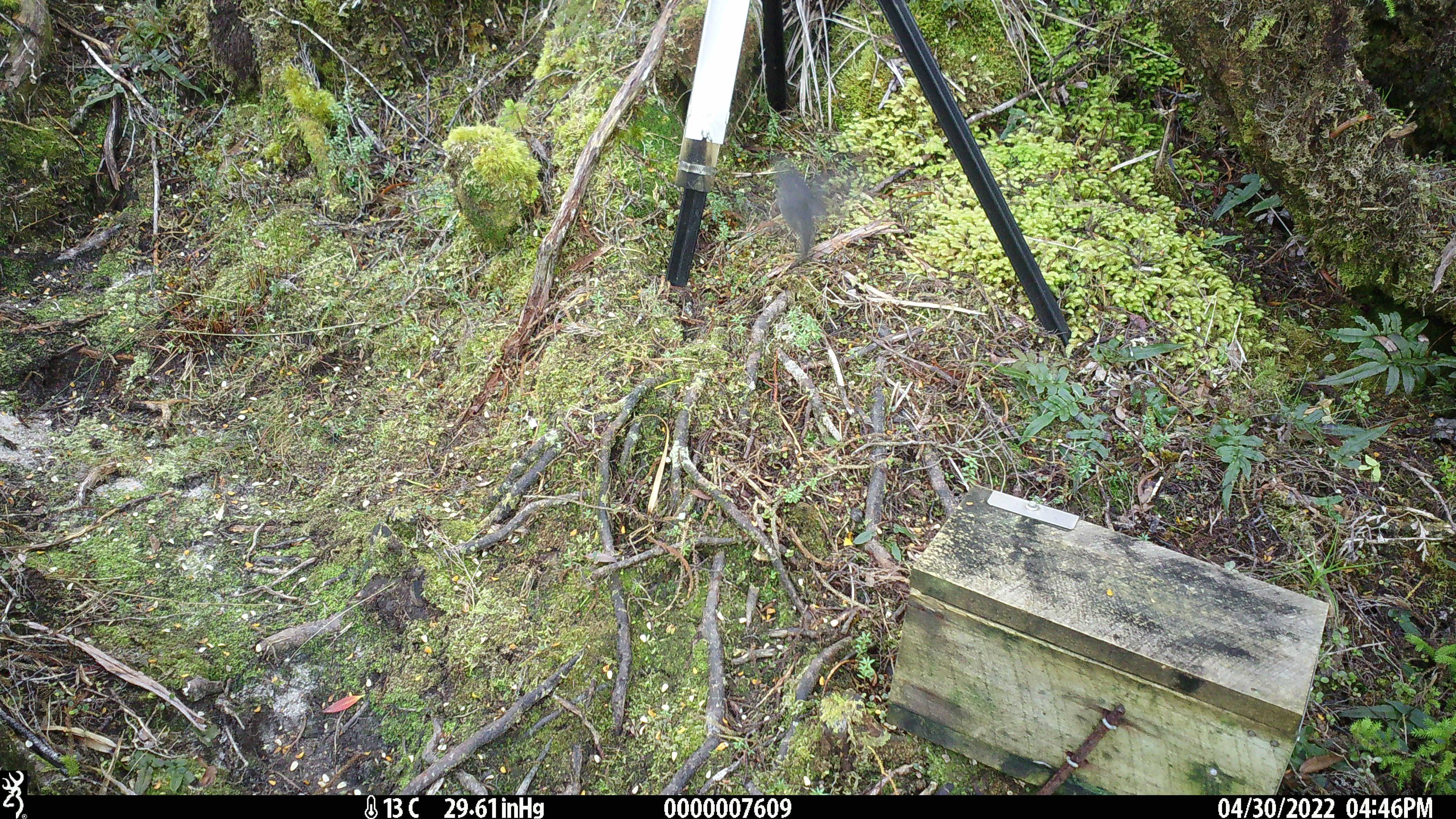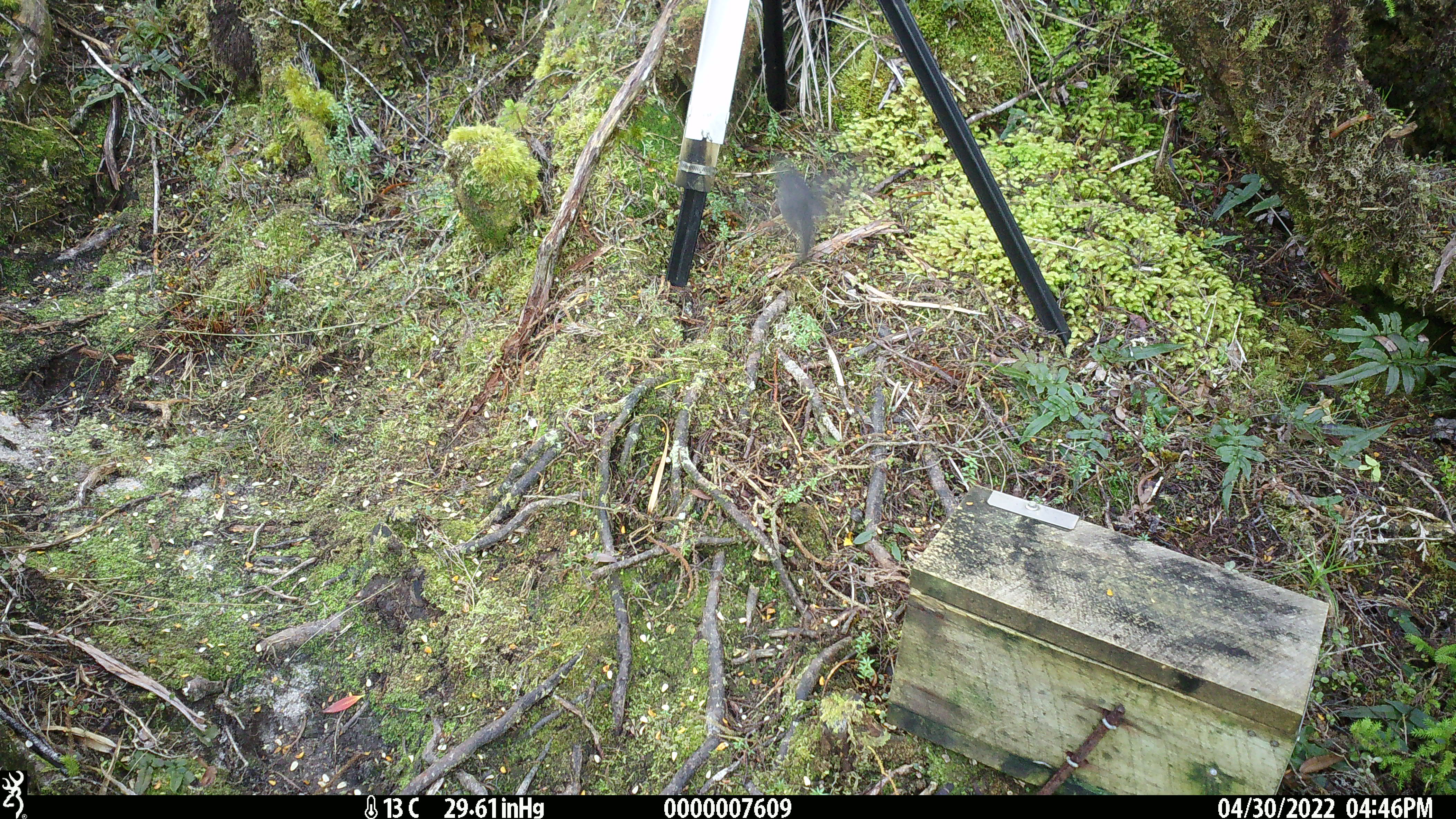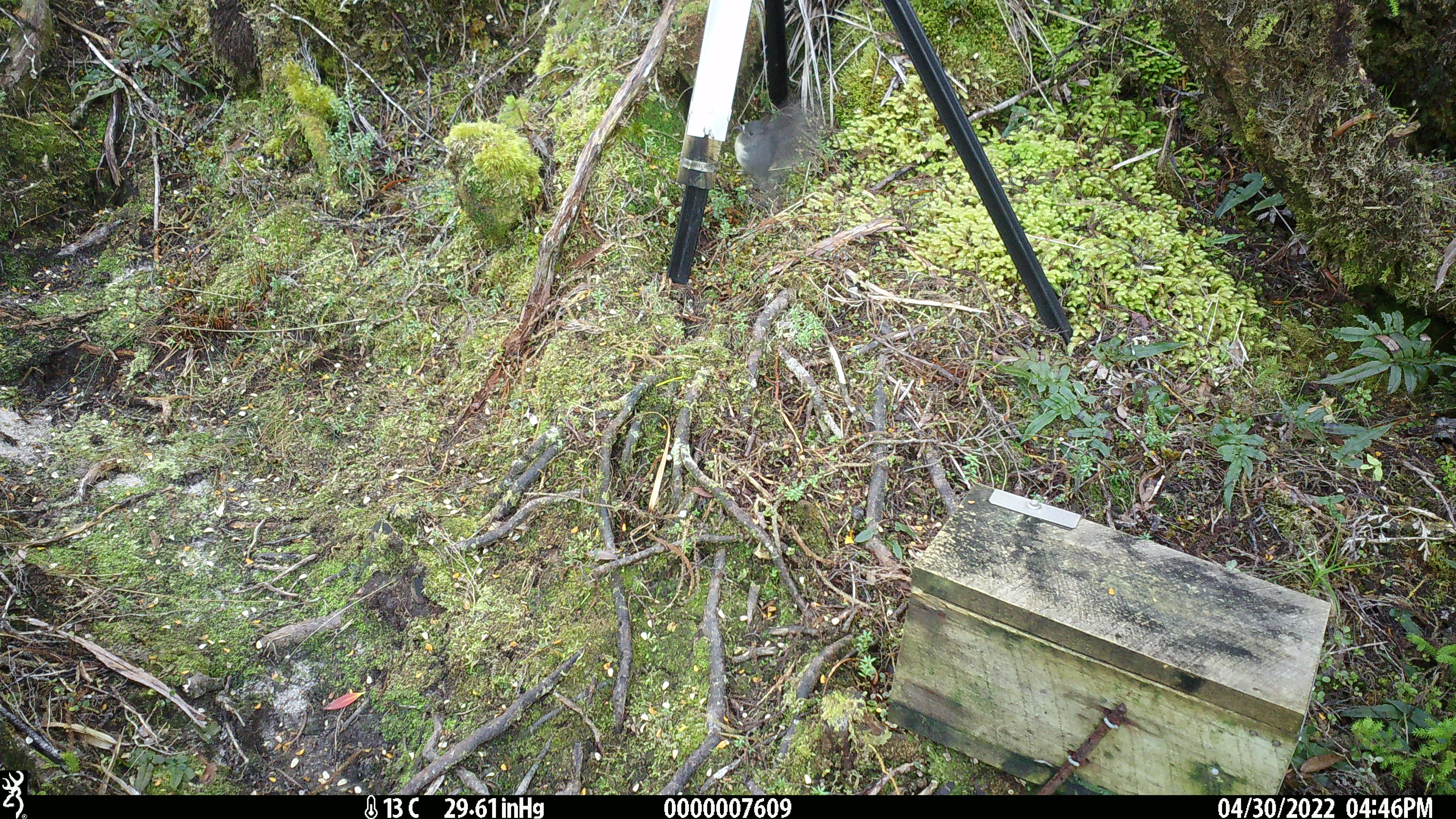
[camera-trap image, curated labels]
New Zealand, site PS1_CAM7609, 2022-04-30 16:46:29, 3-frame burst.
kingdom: Animalia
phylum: Chordata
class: Aves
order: Passeriformes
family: Petroicidae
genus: Petroica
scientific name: Petroica australis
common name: new zealand robin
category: robin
Robin (new zealand robin) (Petroica australis).